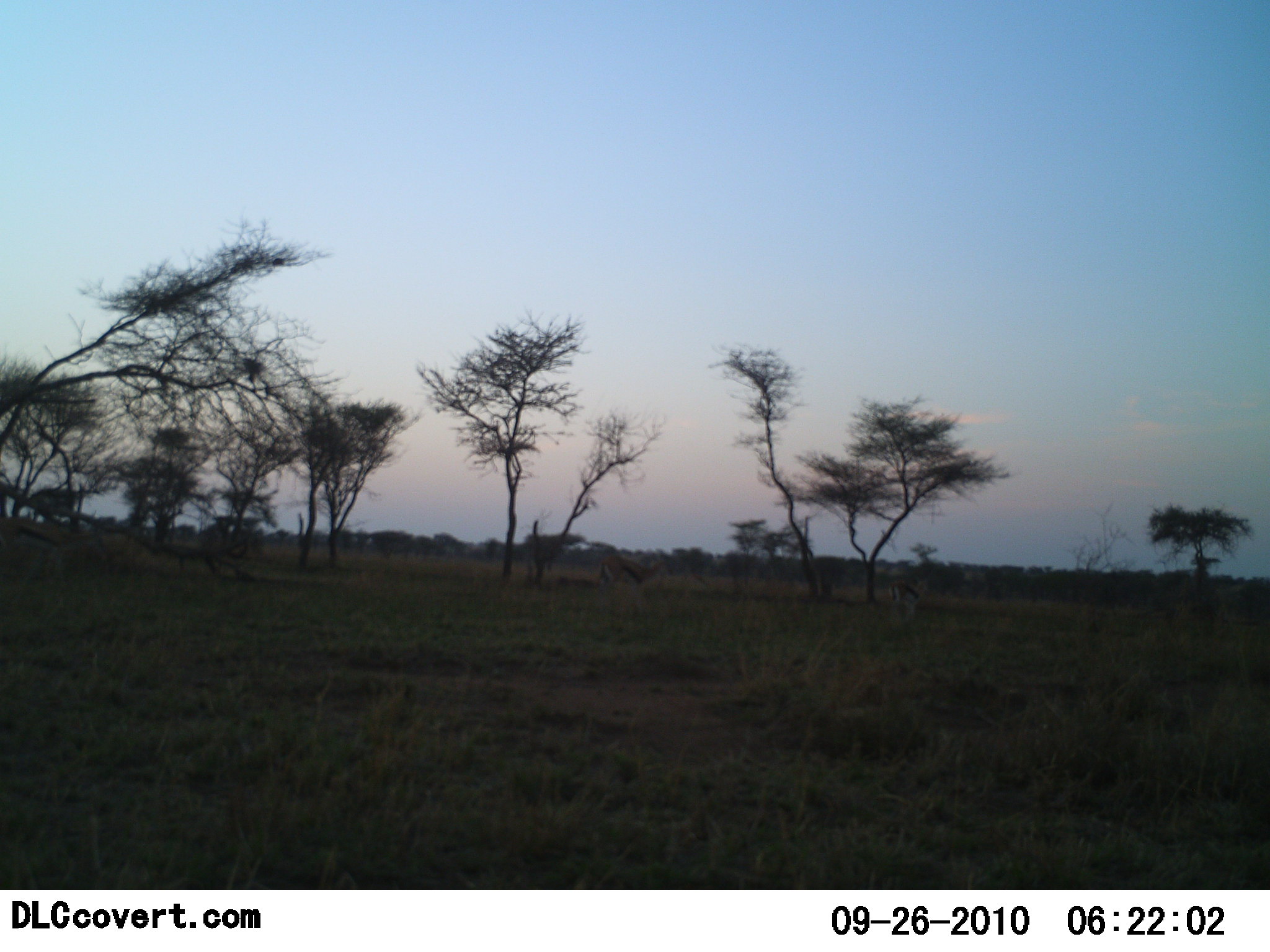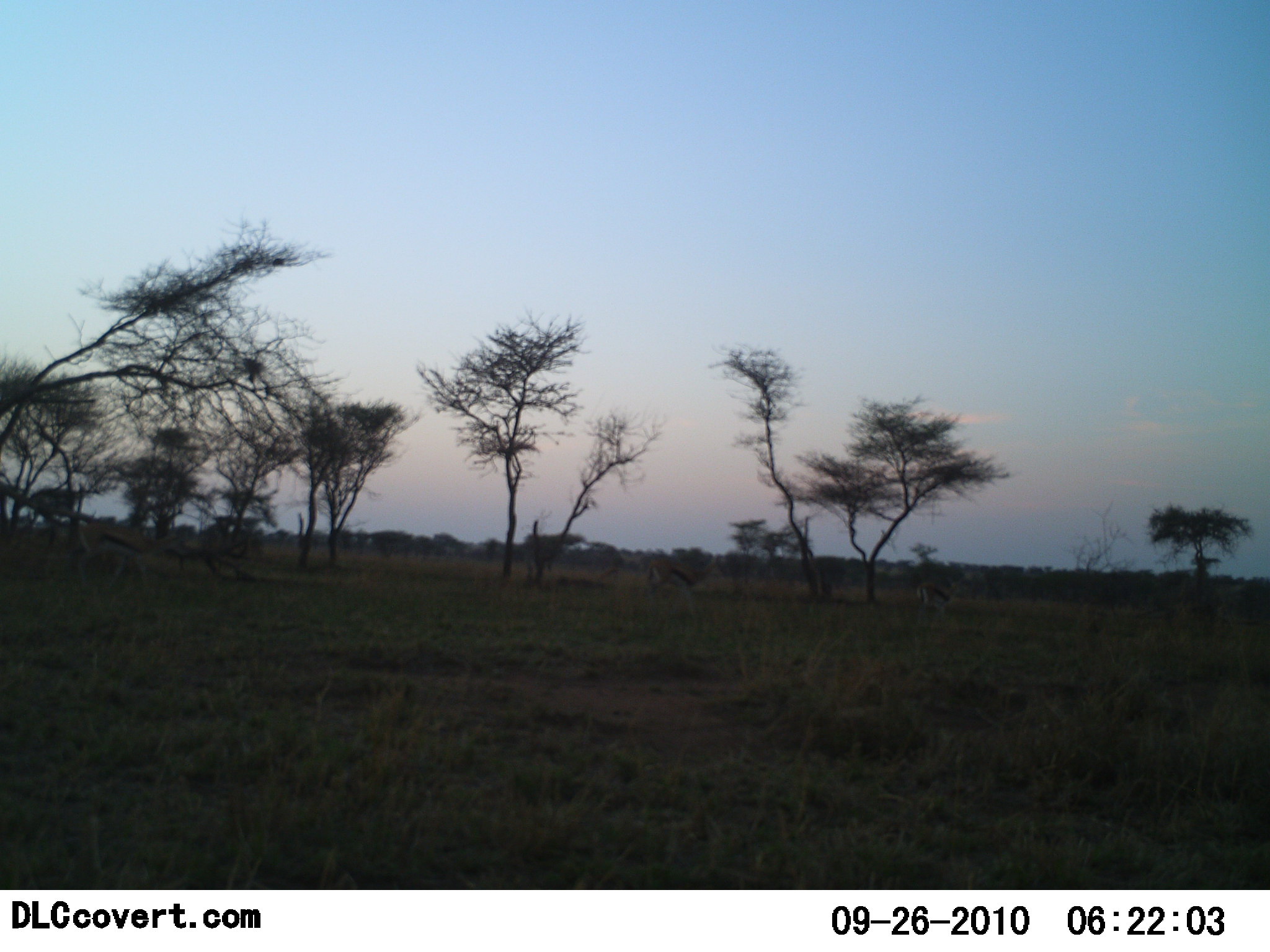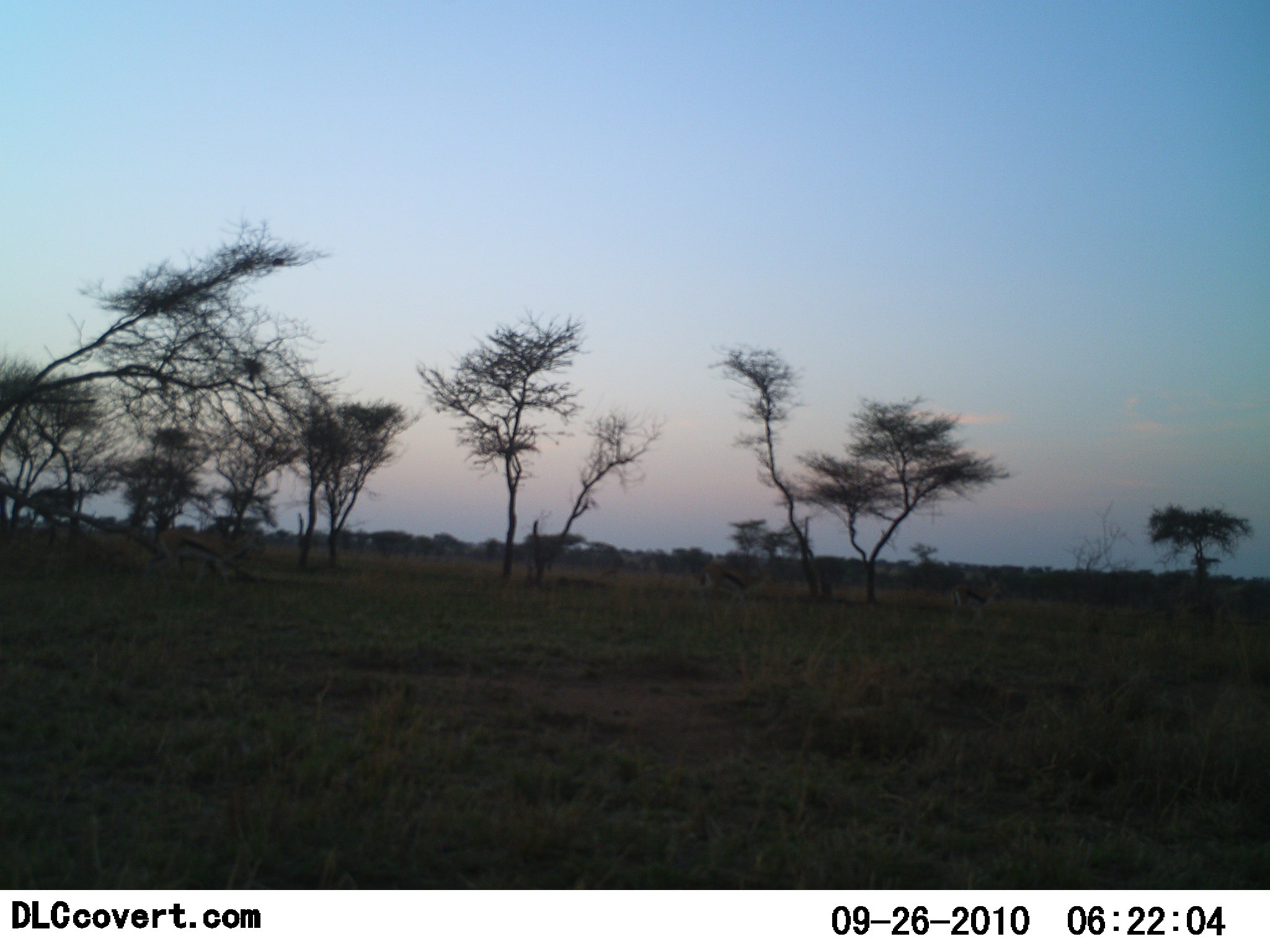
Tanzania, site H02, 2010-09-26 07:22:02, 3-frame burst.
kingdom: Animalia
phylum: Chordata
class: Mammalia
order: Artiodactyla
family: Bovidae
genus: Eudorcas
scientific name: Eudorcas thomsonii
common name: thomson's gazelle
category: gazellethomsons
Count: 3.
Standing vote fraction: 0%.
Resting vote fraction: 0%.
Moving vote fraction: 100%.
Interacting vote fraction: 0%.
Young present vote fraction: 8%.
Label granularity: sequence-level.